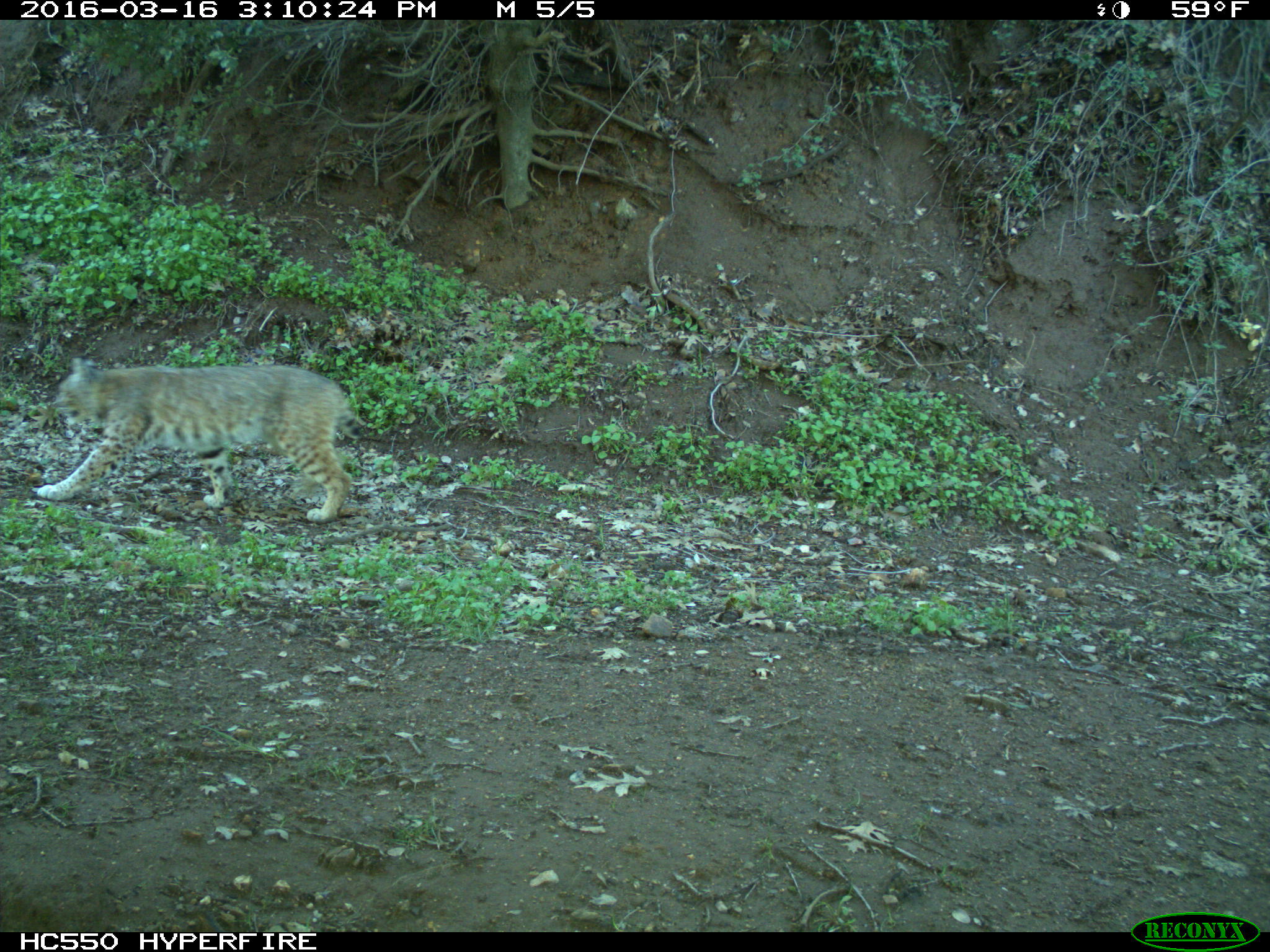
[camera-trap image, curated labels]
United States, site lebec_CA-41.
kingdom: Animalia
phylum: Chordata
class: Mammalia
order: Carnivora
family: Felidae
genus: Lynx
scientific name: Lynx rufus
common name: bobcat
Lynx rufus (bobcat).